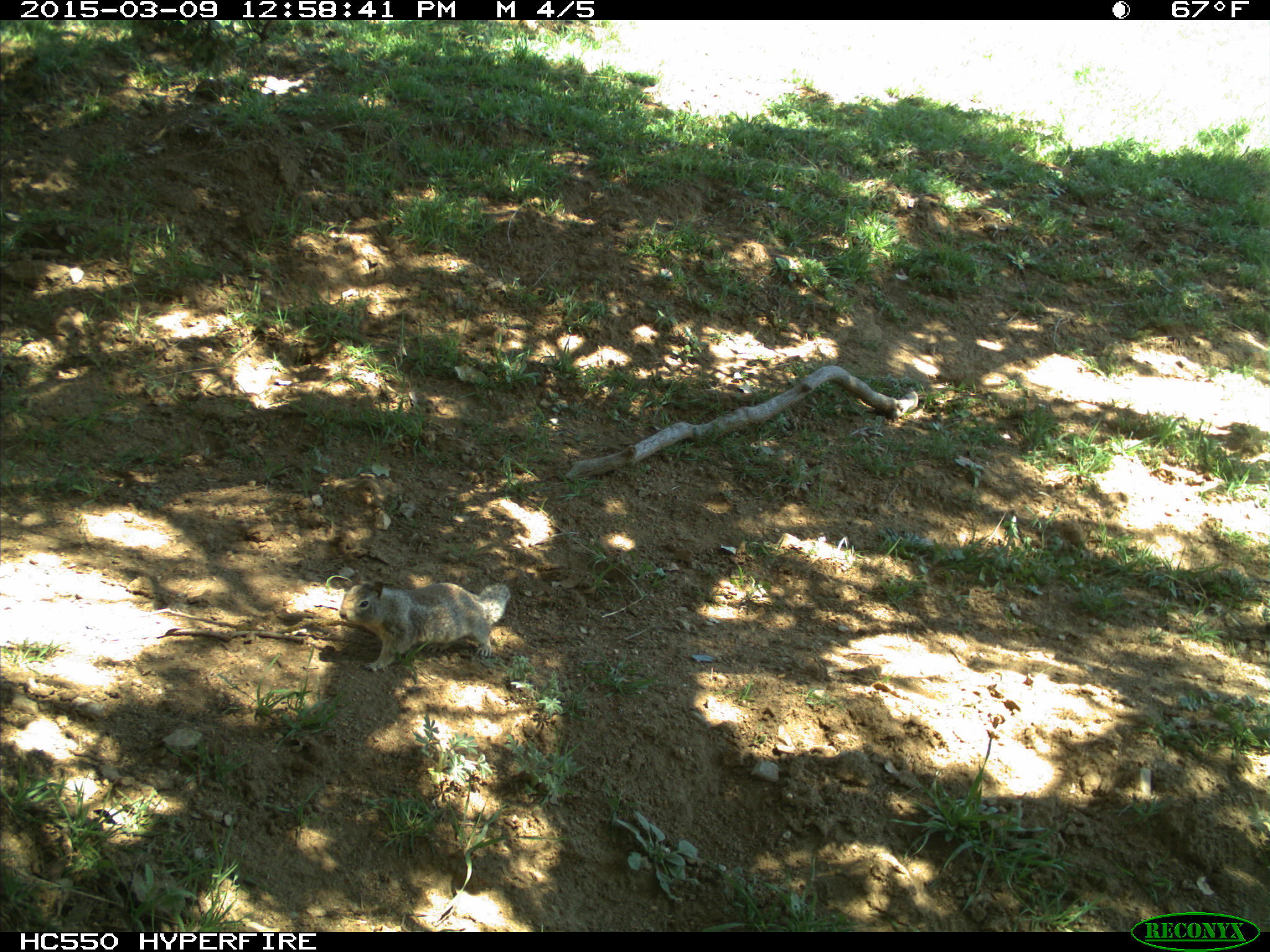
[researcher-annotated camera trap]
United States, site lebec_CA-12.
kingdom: Animalia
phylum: Chordata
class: Mammalia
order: Rodentia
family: Sciuridae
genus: Otospermophilus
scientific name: Otospermophilus beecheyi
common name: california ground squirrel